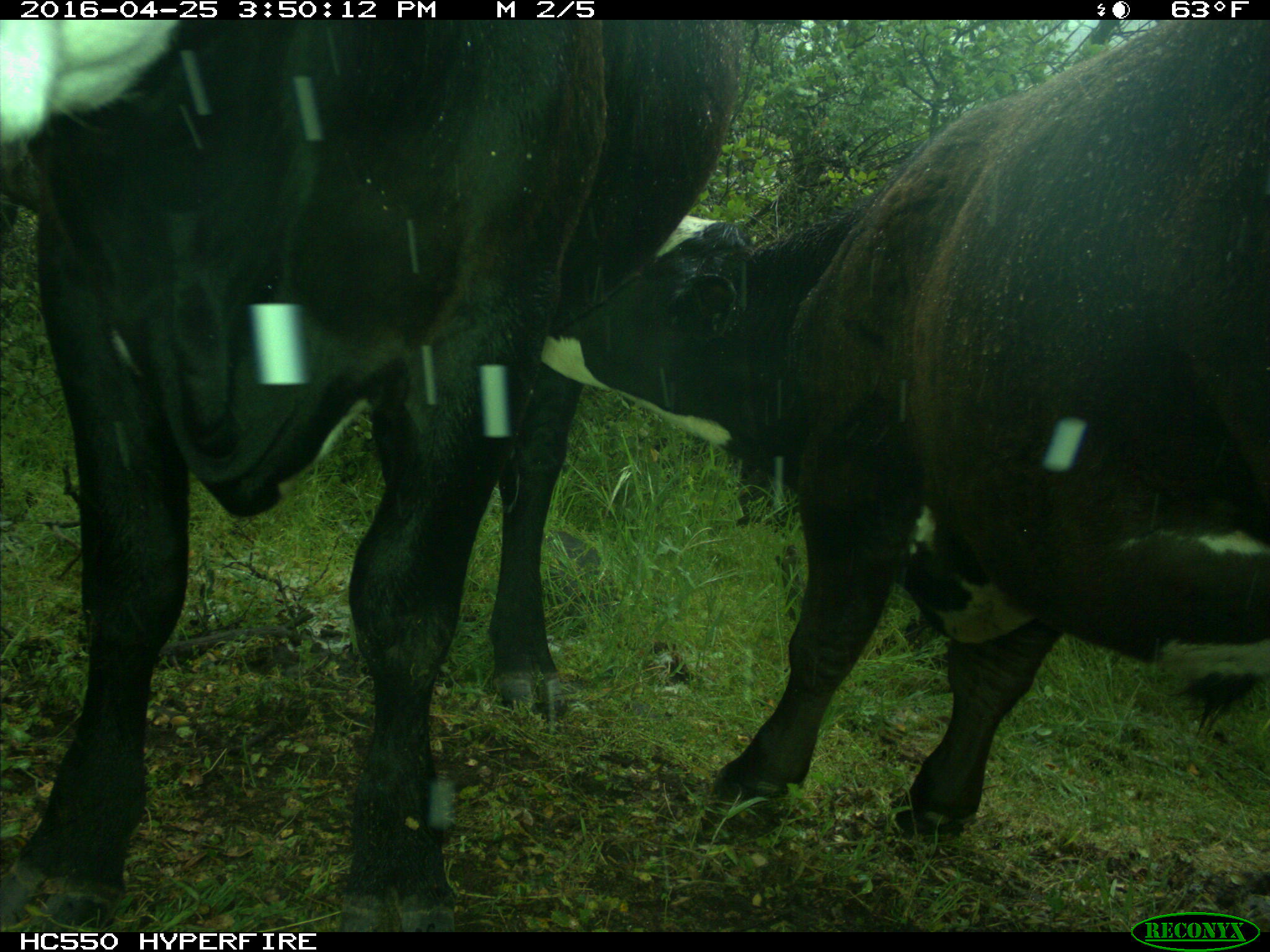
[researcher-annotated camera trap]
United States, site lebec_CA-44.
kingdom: Animalia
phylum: Chordata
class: Mammalia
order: Artiodactyla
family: Bovidae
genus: Bos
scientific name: Bos taurus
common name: domestic cow